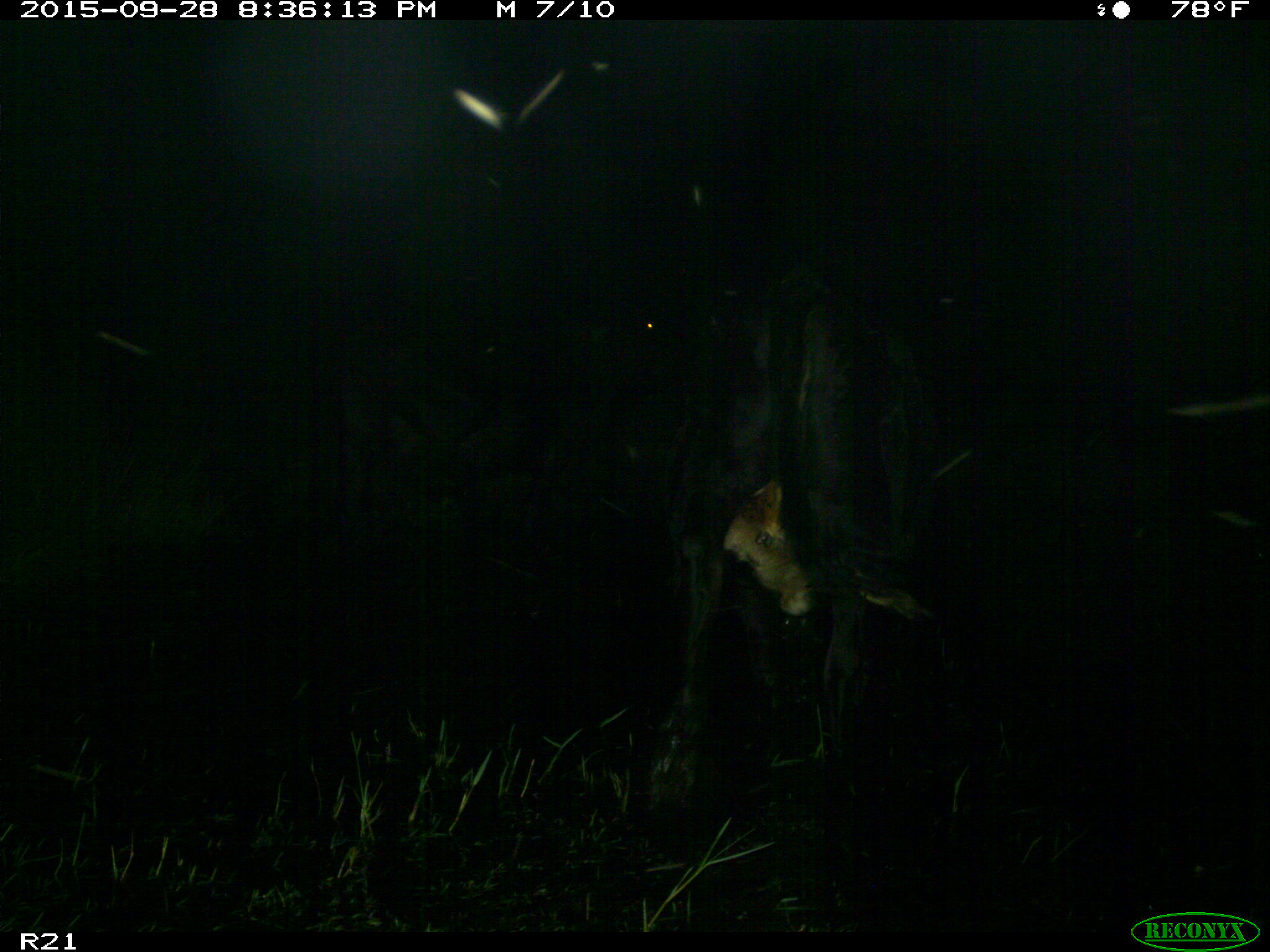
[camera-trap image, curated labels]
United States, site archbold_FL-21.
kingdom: Animalia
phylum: Chordata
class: Mammalia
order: Artiodactyla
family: Bovidae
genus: Bos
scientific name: Bos taurus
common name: domestic cow